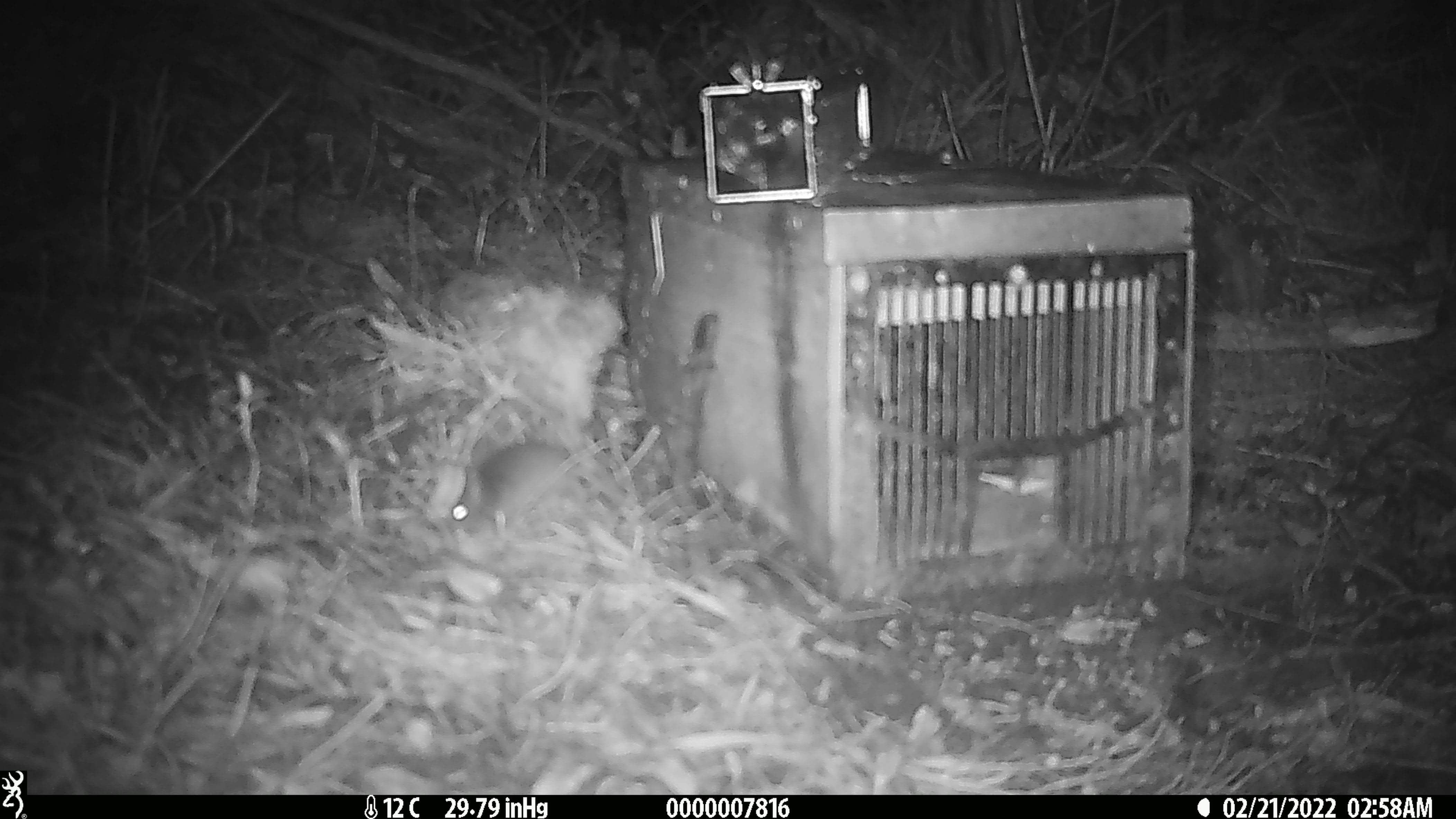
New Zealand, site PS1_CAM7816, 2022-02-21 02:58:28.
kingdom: Animalia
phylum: Chordata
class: Mammalia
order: Rodentia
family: Muridae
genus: Mus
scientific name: Mus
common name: mouse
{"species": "mouse (Mus)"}